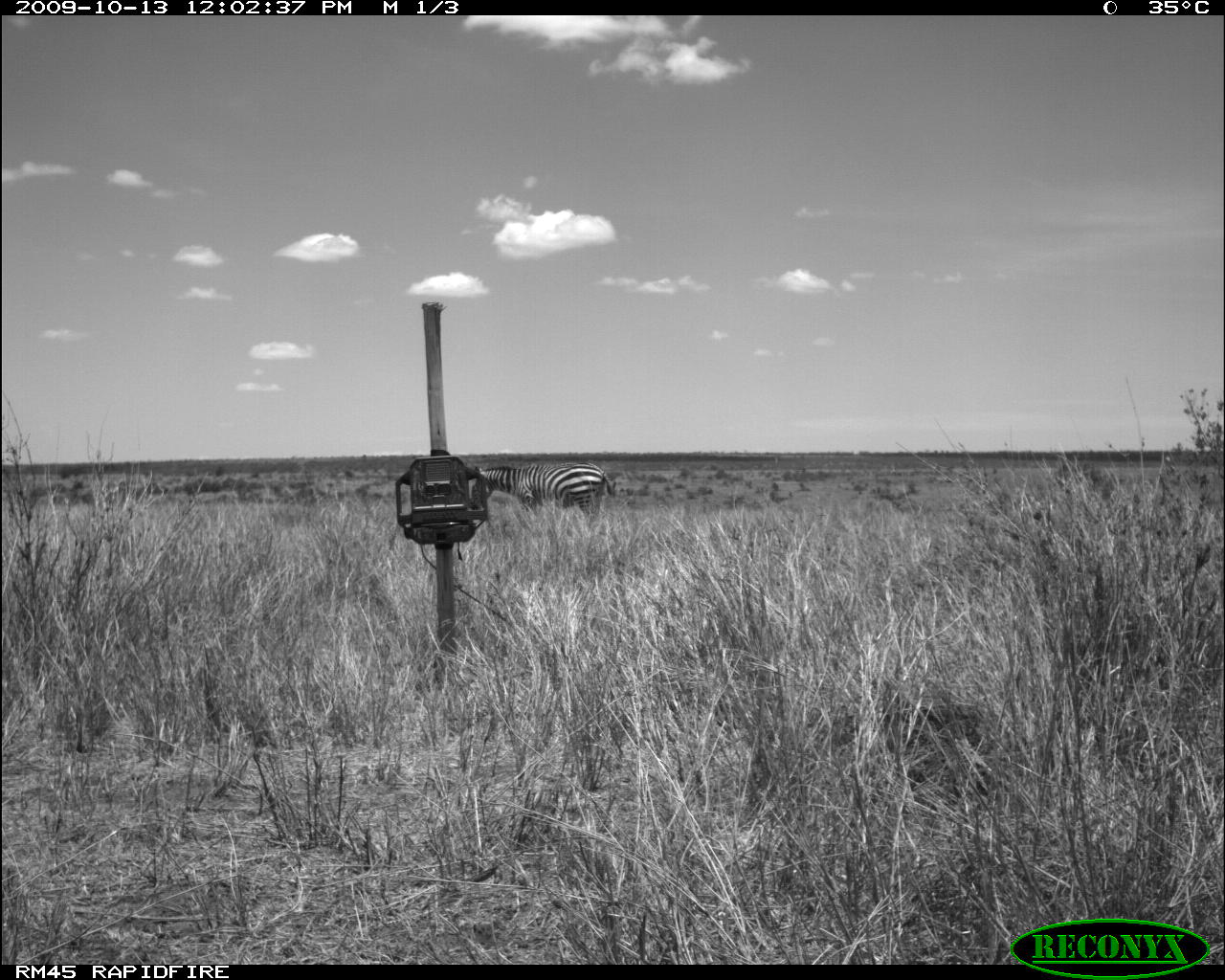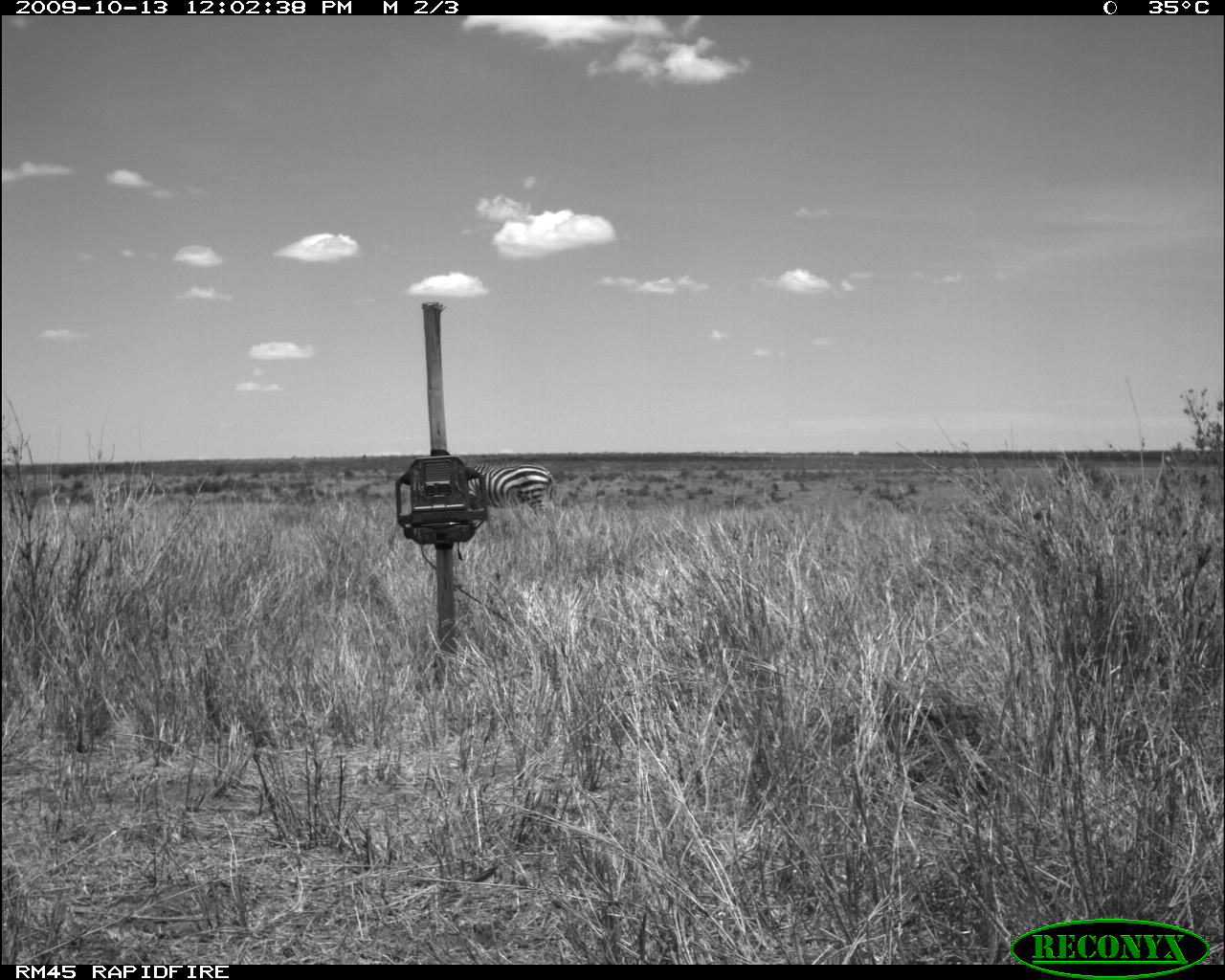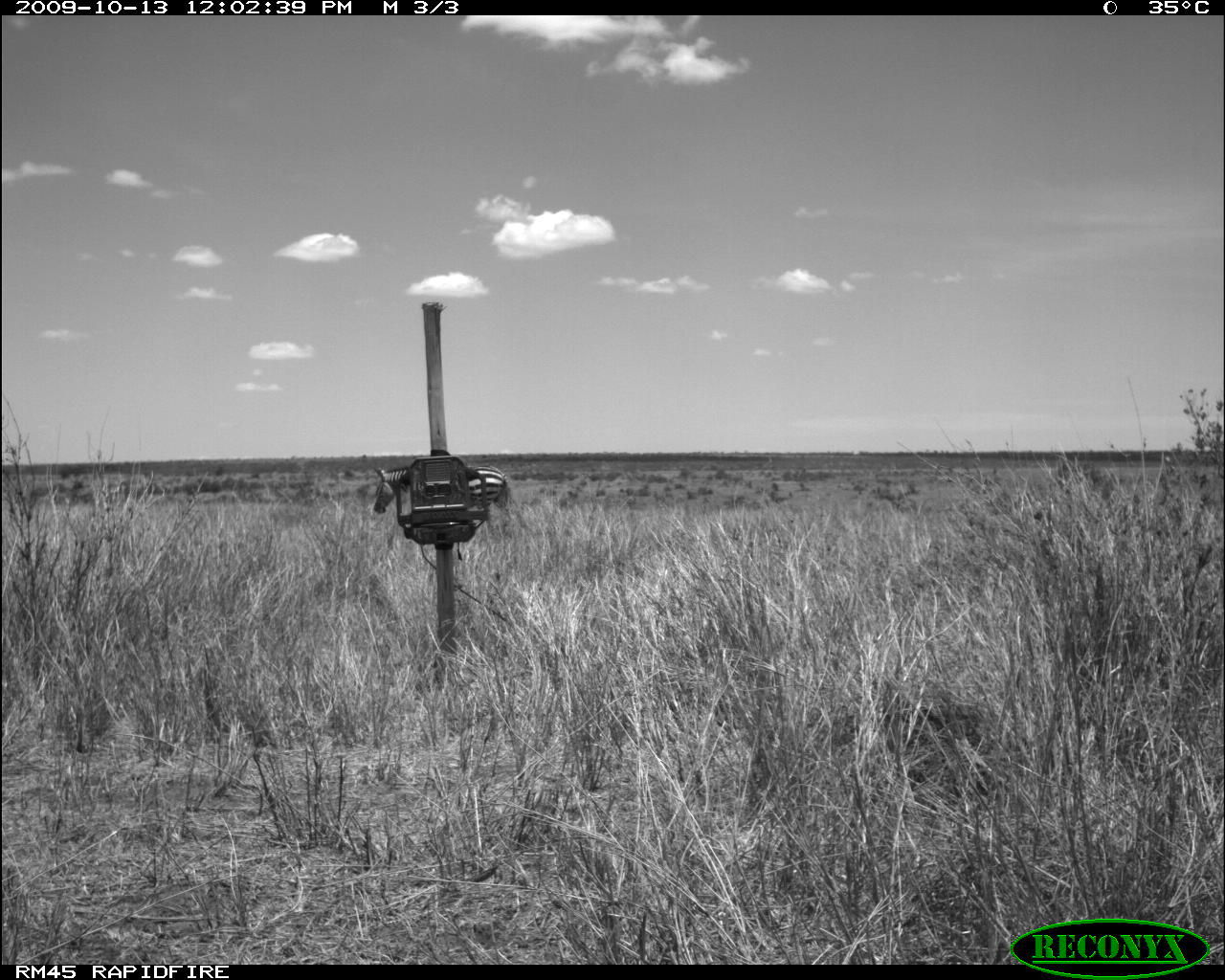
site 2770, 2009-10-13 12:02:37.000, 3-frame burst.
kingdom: Animalia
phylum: Chordata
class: Mammalia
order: Perissodactyla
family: Equidae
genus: Equus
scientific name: Equus quagga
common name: plains zebra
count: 1